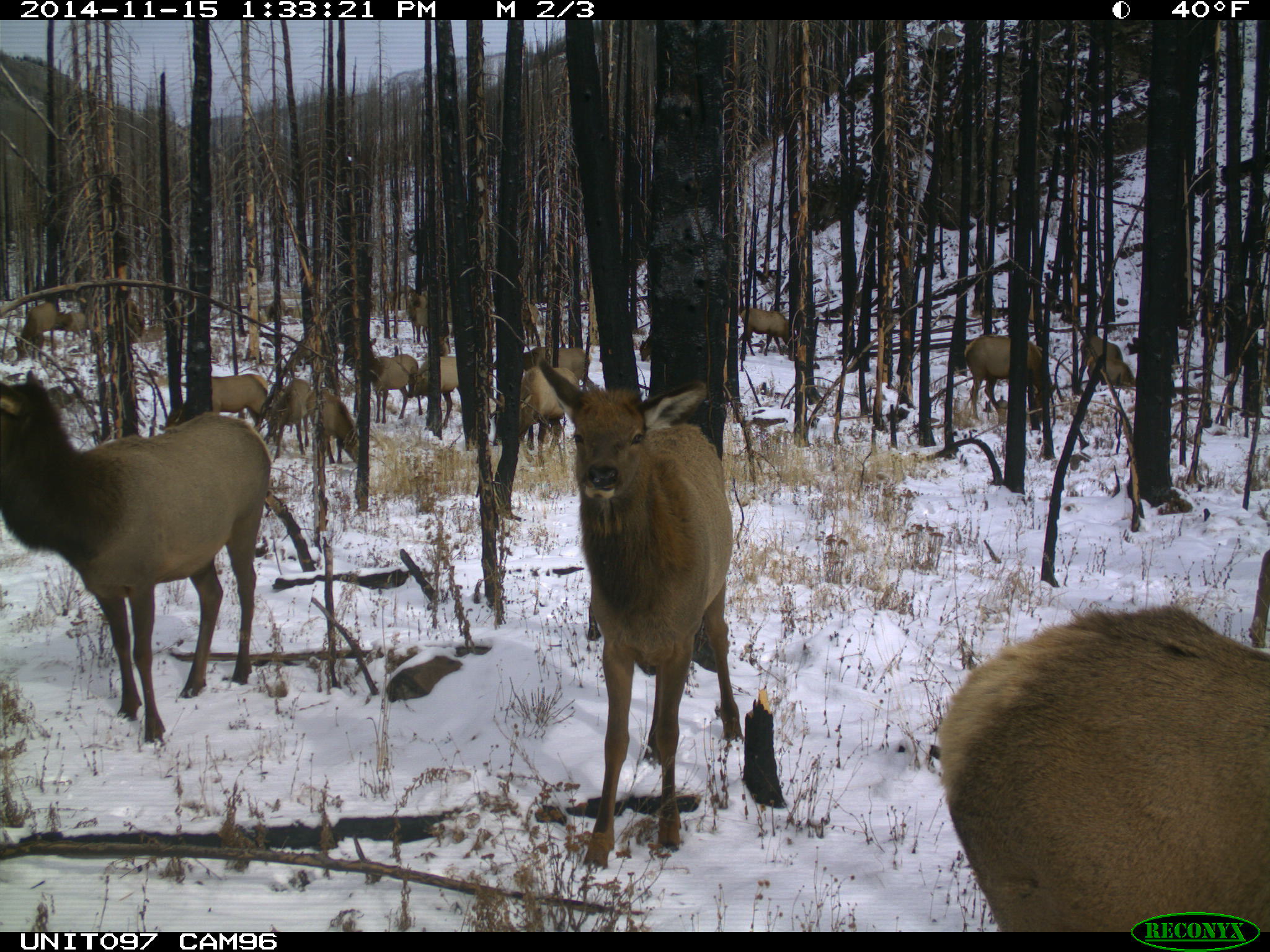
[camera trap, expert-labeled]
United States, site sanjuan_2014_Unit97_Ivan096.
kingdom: Animalia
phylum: Chordata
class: Mammalia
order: Artiodactyla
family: Cervidae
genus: Cervus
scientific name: Cervus elaphus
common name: red deer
Cervus elaphus (red deer).